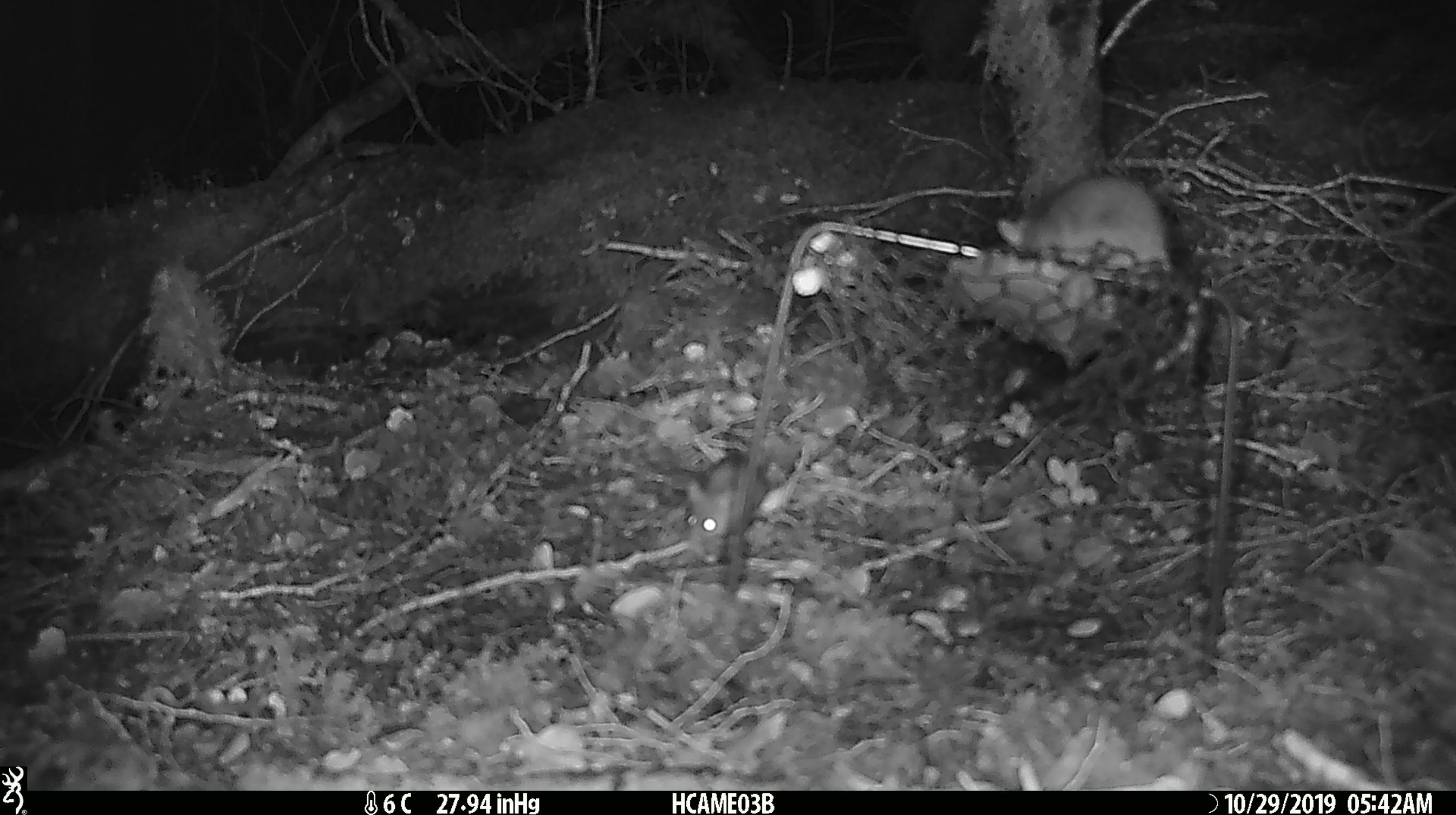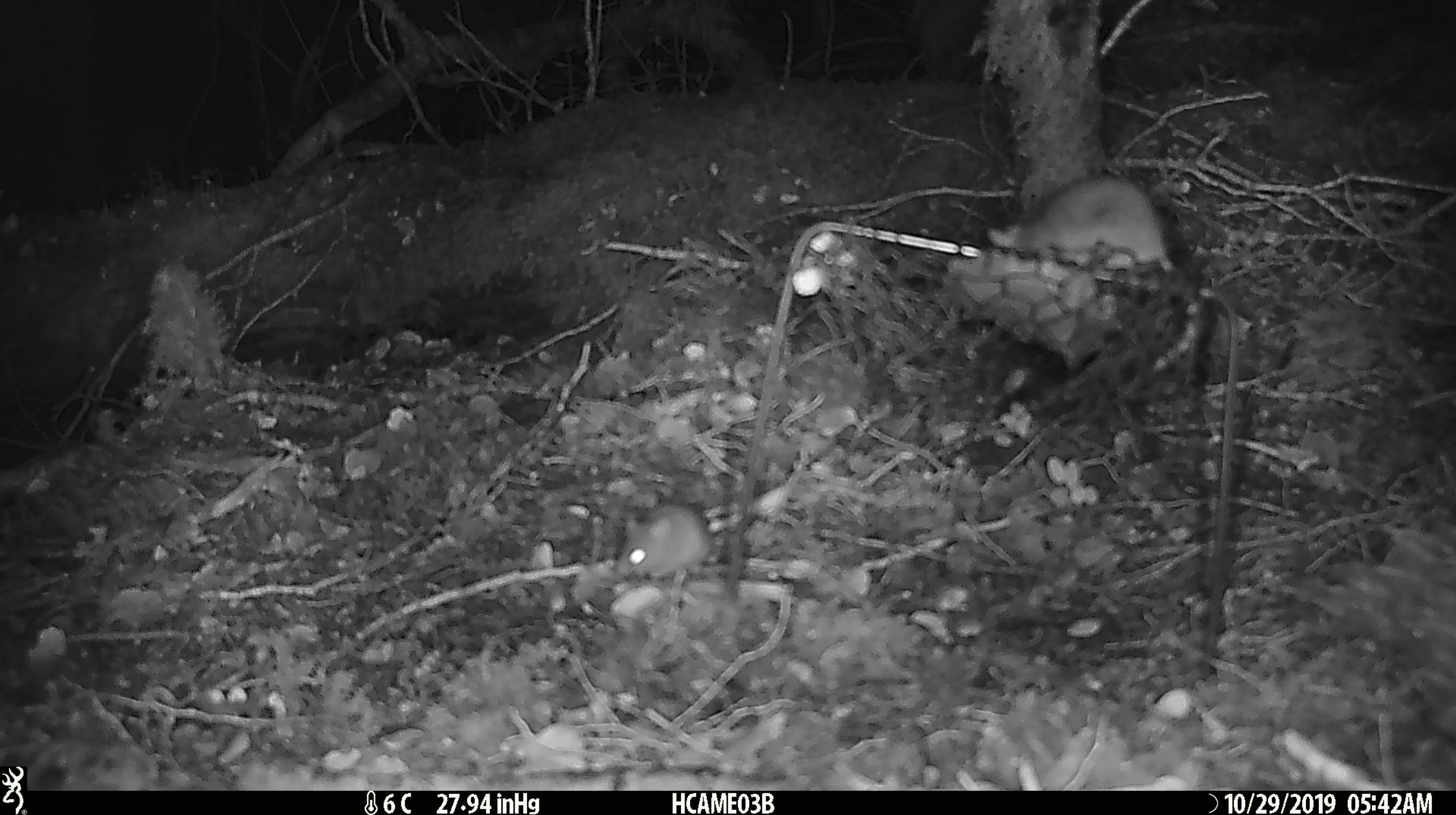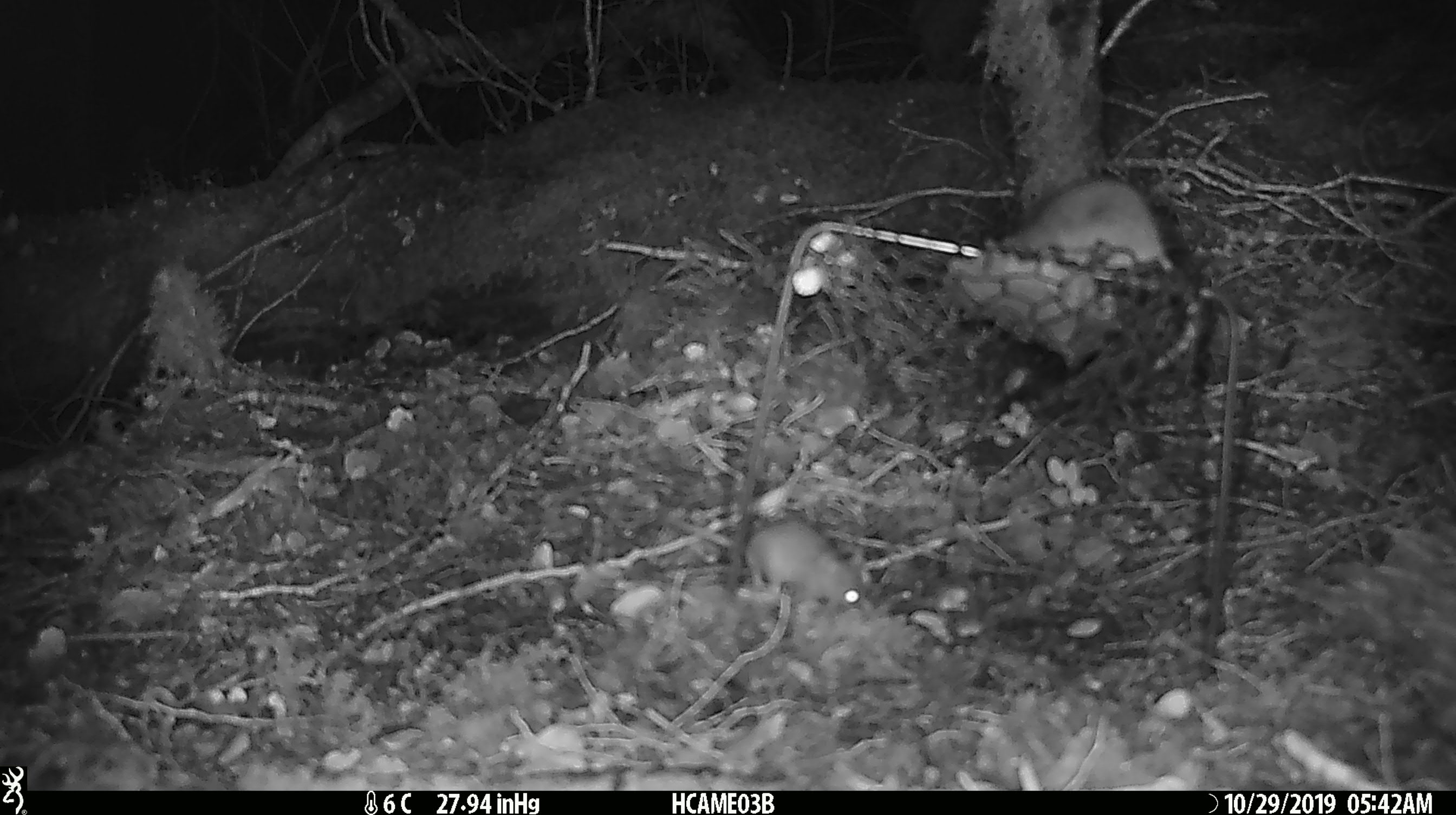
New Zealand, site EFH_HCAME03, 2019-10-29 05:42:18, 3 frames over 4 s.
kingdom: Animalia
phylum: Chordata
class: Mammalia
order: Rodentia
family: Muridae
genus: Mus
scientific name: Mus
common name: mouse